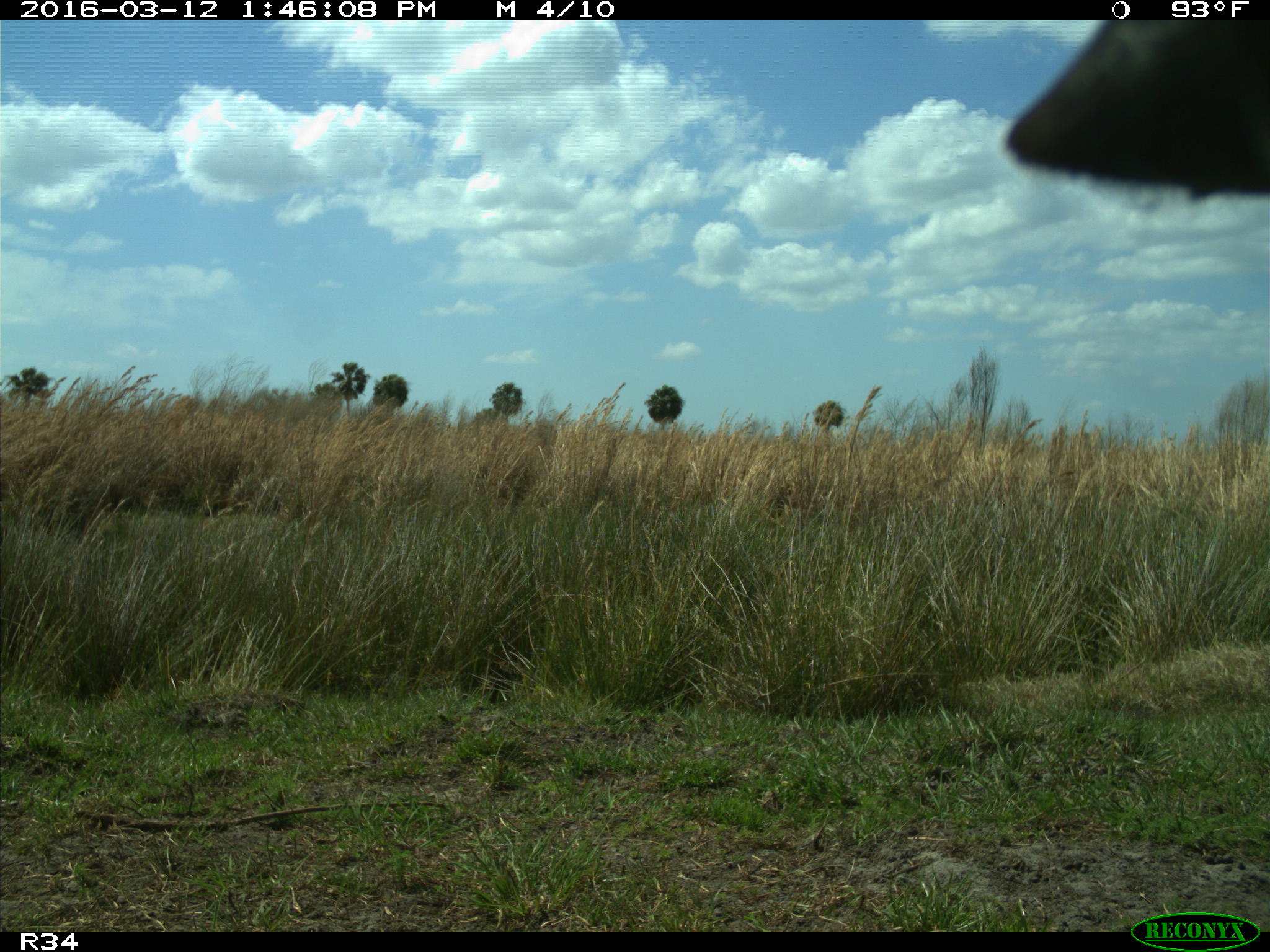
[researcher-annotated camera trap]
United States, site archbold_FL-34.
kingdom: Animalia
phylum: Chordata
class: Mammalia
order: Artiodactyla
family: Bovidae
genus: Bos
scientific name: Bos taurus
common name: domestic cow